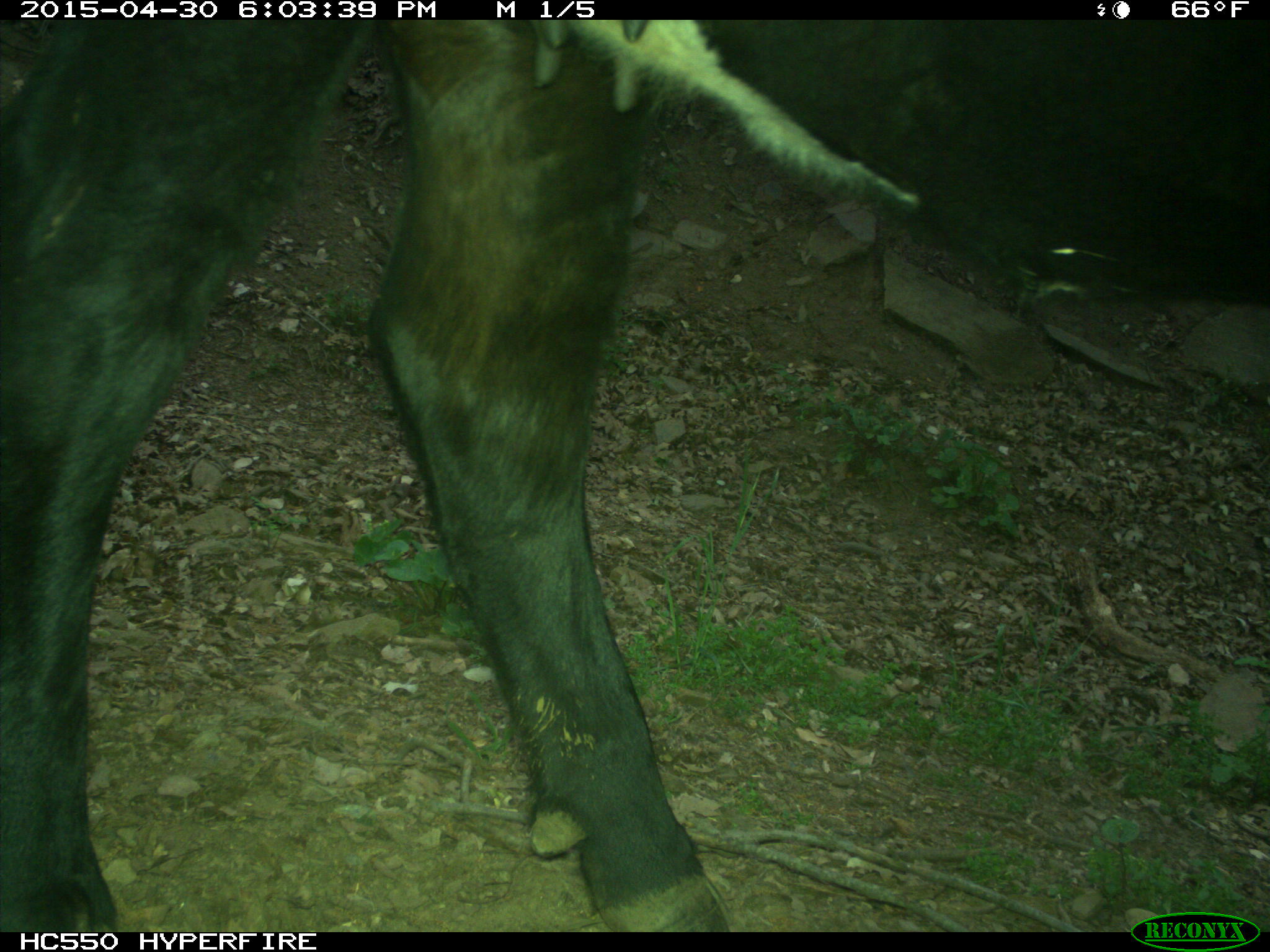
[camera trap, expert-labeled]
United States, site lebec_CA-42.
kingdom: Animalia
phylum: Chordata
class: Mammalia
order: Artiodactyla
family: Bovidae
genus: Bos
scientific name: Bos taurus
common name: domestic cow